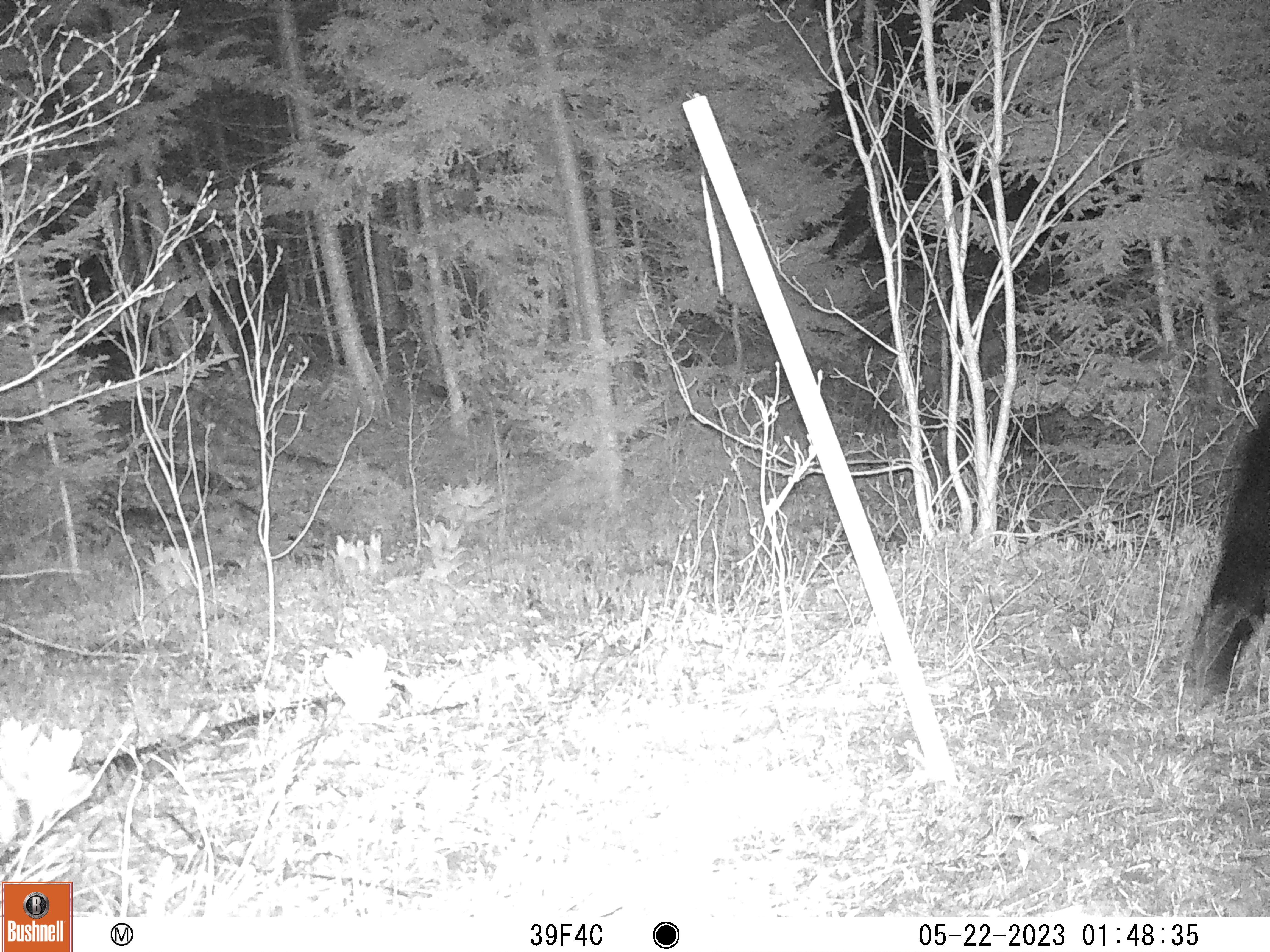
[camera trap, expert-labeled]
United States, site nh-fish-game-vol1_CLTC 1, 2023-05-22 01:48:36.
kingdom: Animalia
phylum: Chordata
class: Mammalia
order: Carnivora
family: Ursidae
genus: Ursus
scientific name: Ursus americanus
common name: black bear